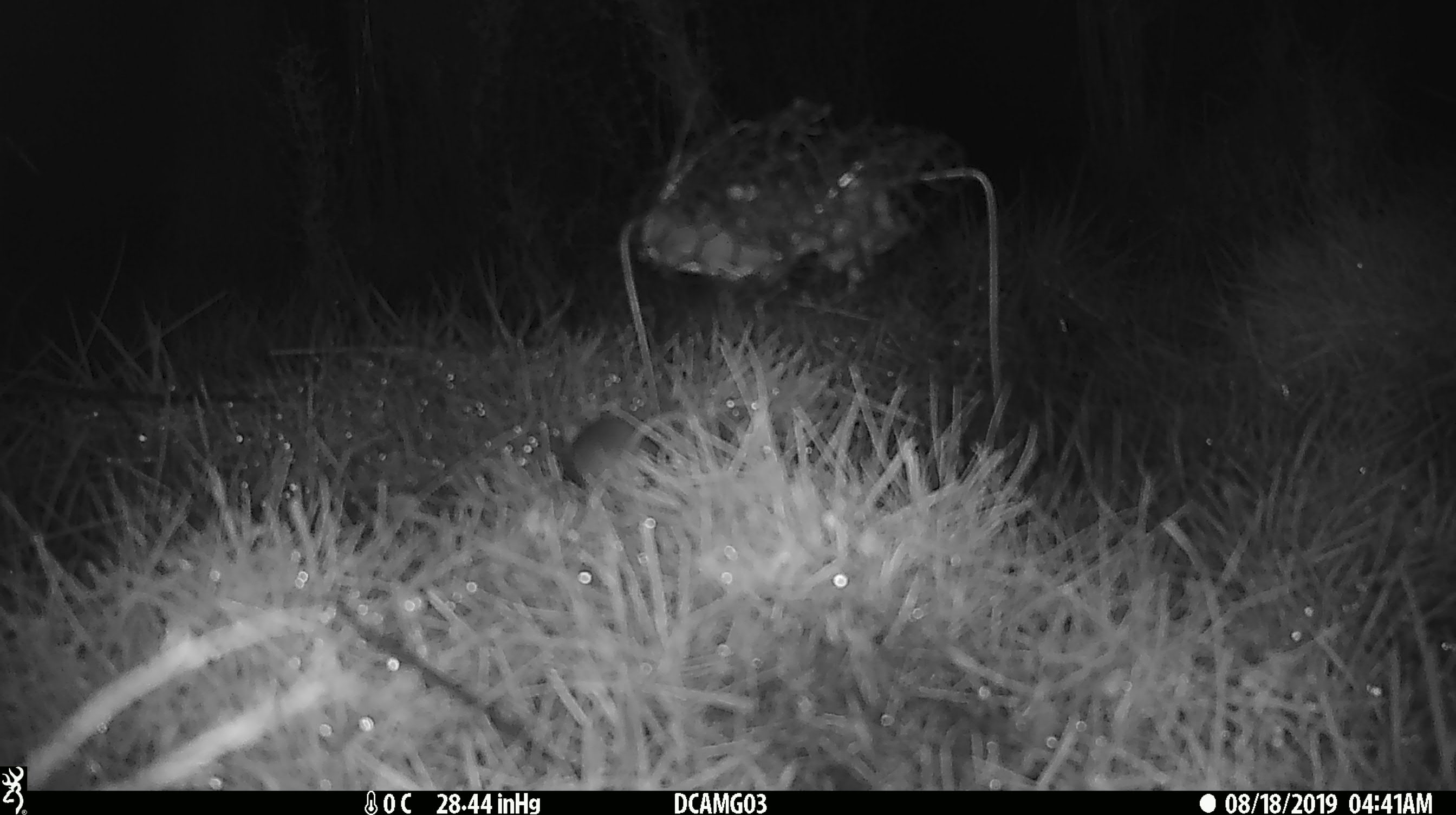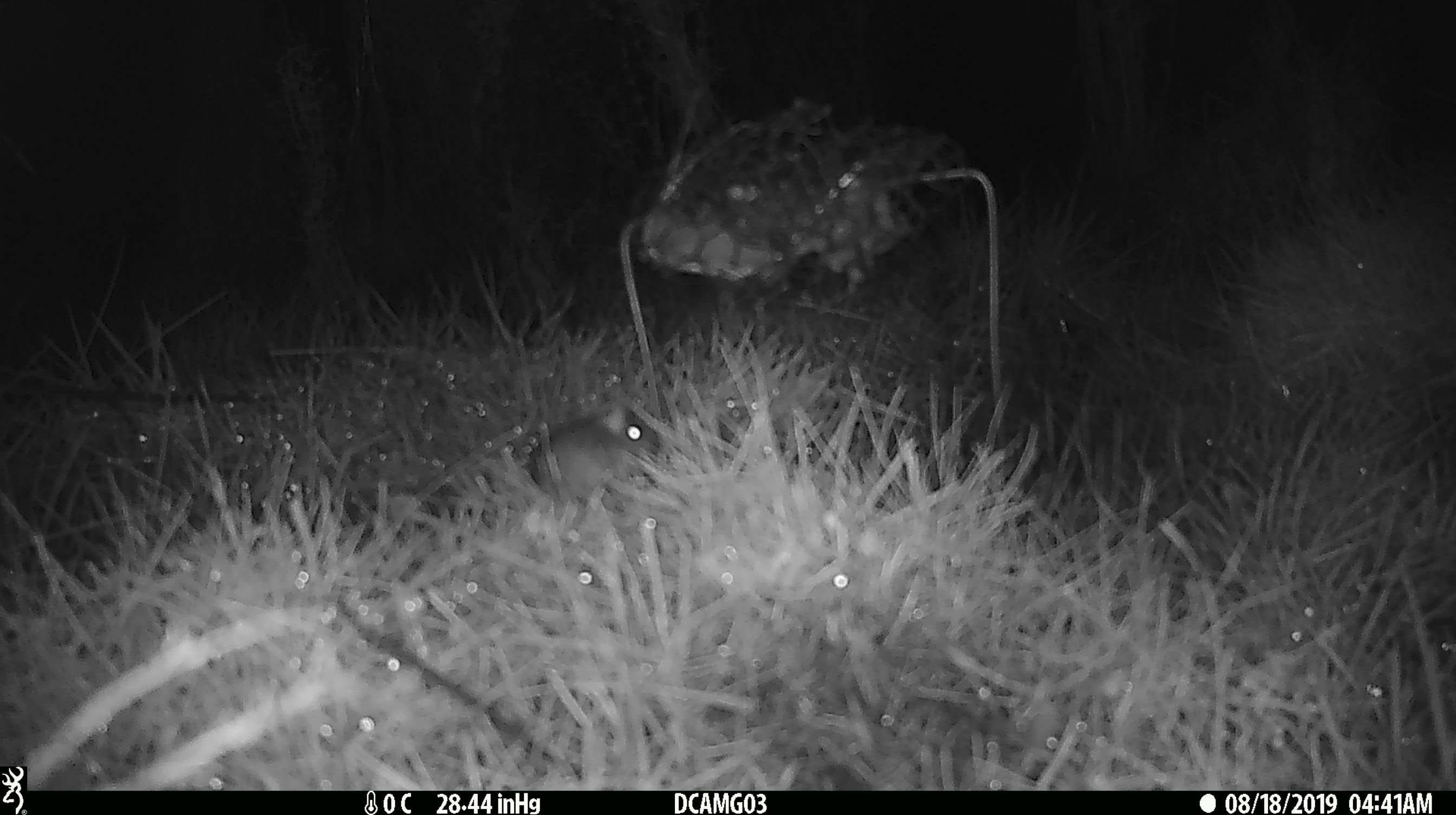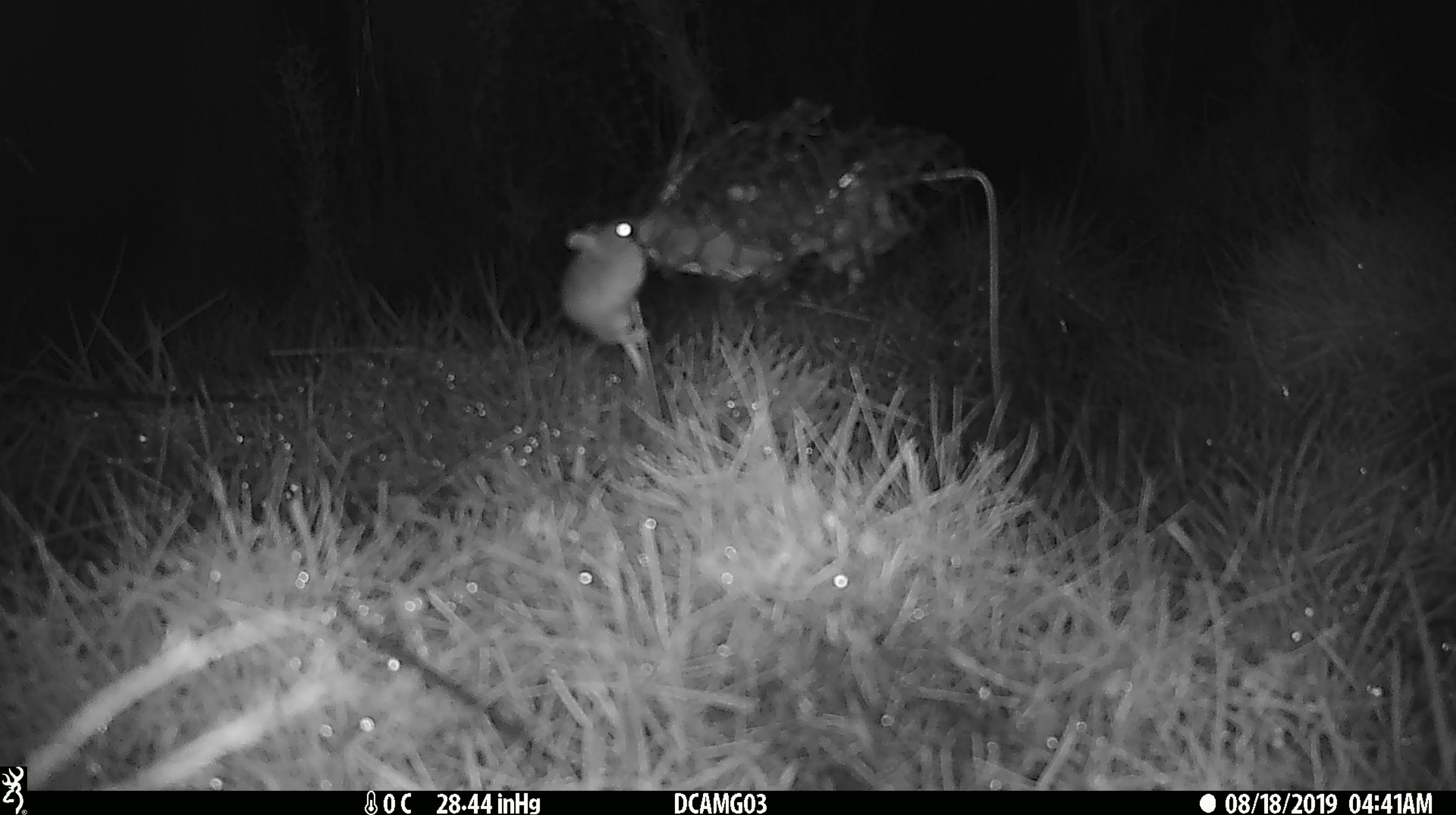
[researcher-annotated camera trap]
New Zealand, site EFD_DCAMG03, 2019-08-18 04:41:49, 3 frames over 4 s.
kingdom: Animalia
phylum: Chordata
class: Mammalia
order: Rodentia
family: Muridae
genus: Mus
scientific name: Mus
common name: mouse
Mouse (Mus).